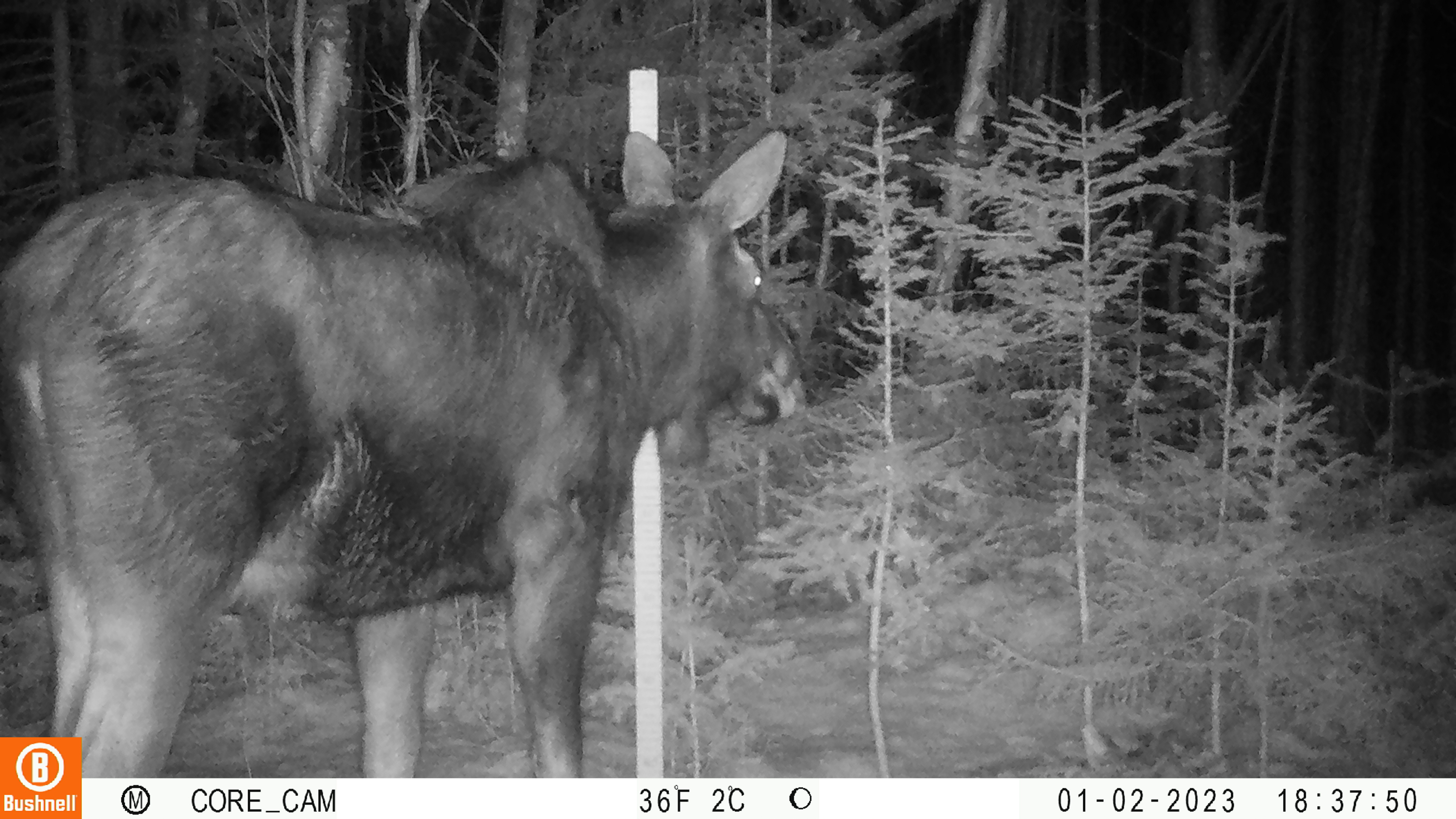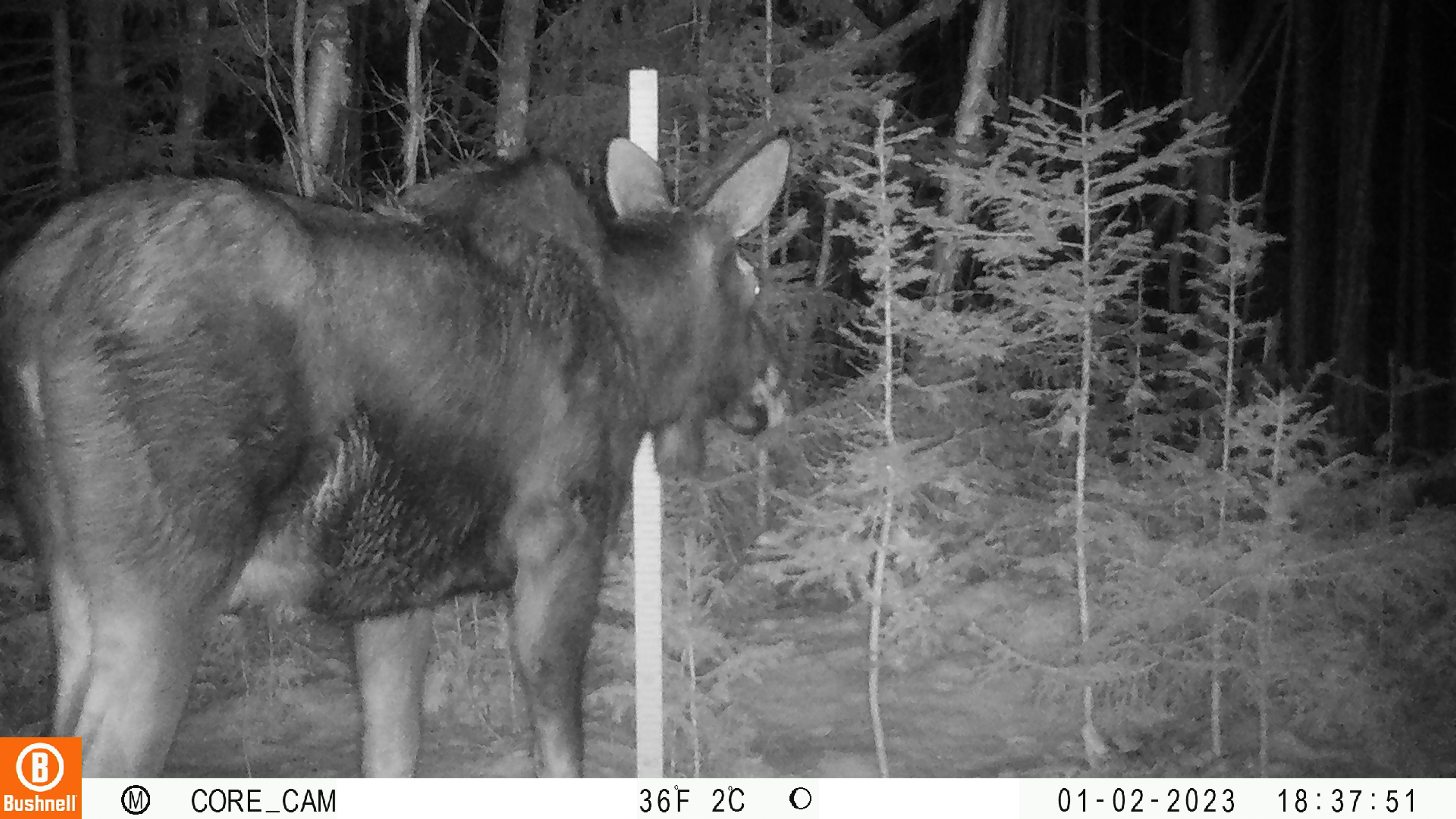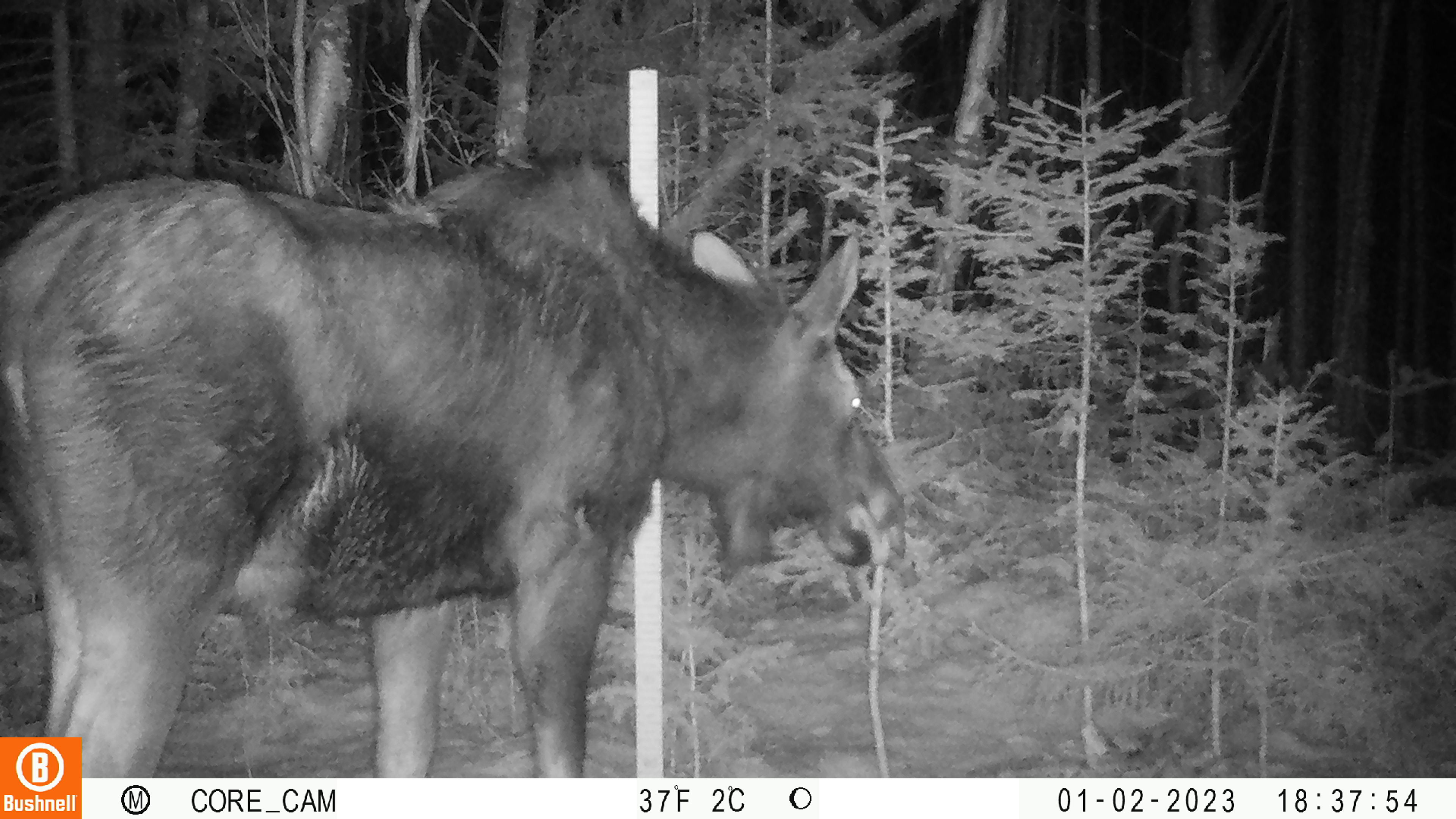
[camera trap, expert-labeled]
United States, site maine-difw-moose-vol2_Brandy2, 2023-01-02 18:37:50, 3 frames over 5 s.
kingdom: Animalia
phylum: Chordata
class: Mammalia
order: Artiodactyla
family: Cervidae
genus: Alces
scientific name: Alces alces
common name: moose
Moose (Alces alces).